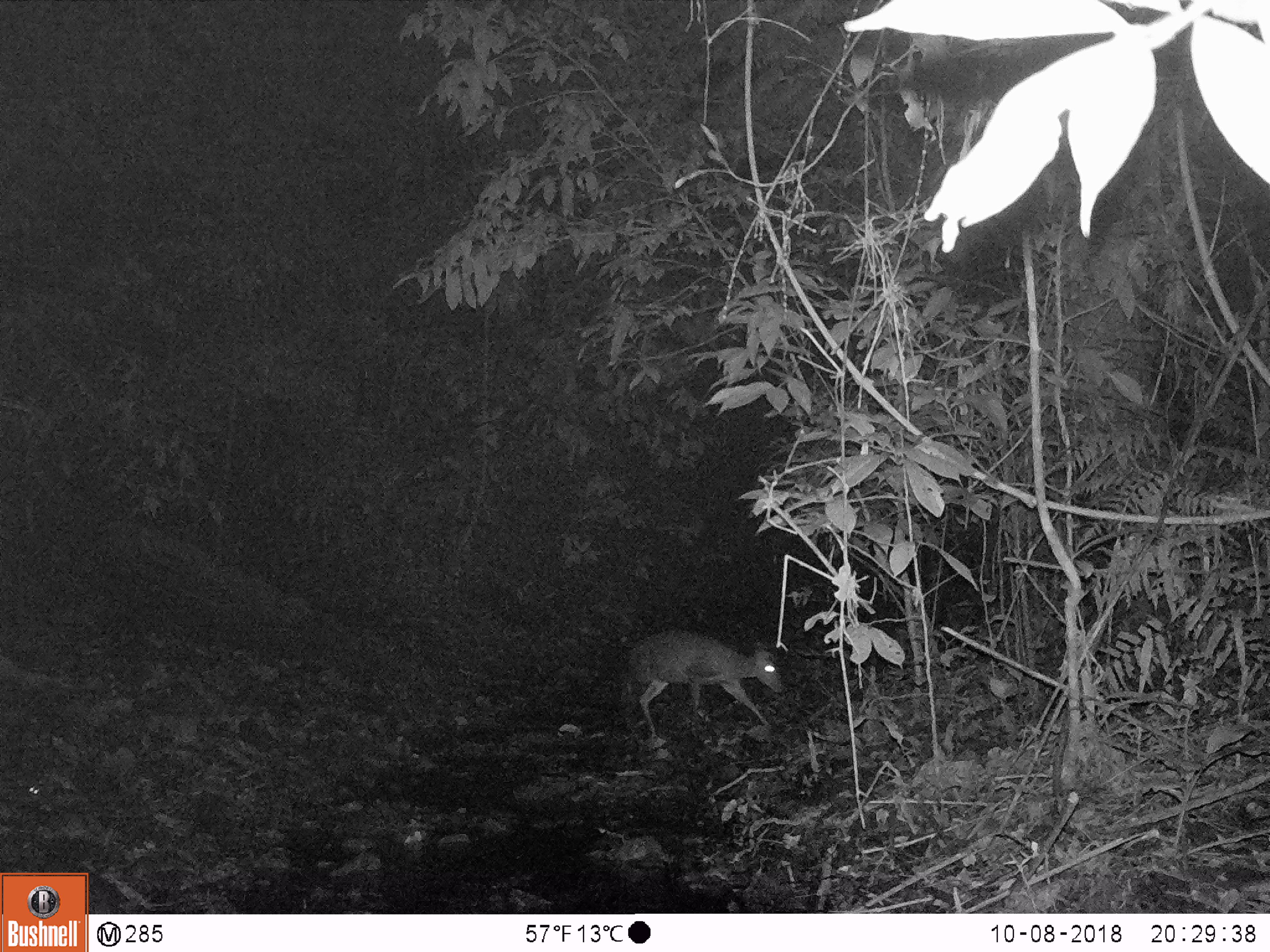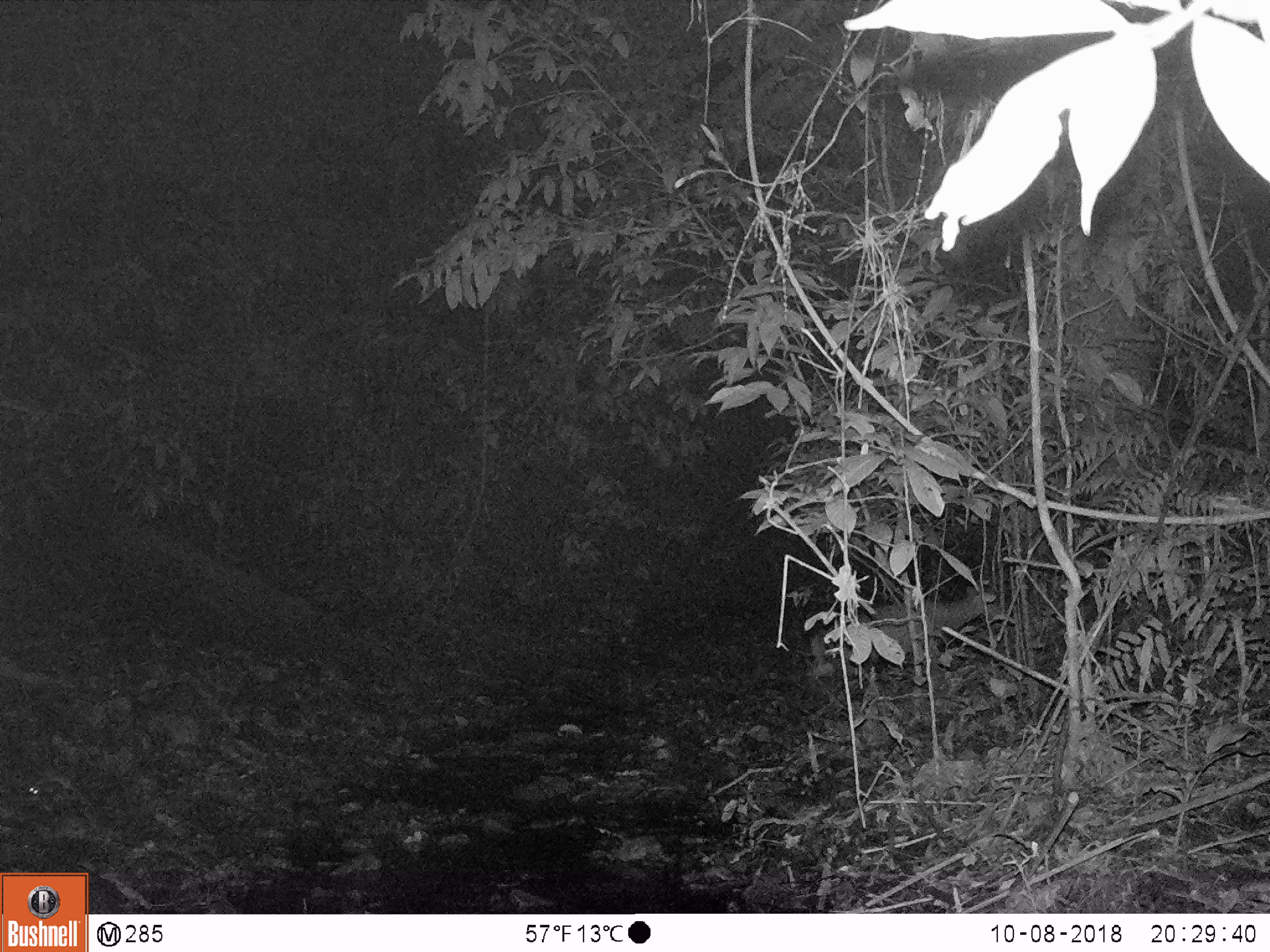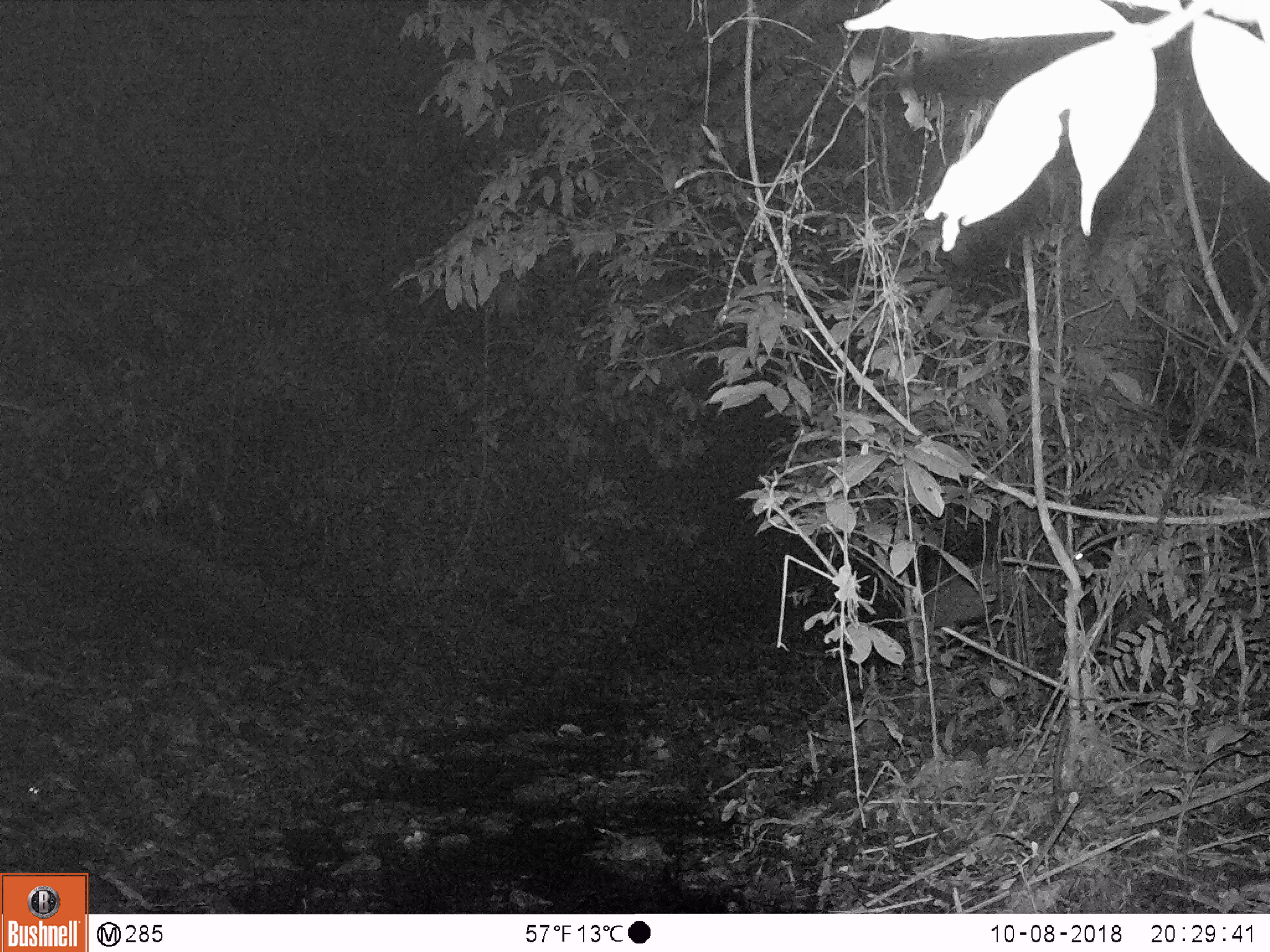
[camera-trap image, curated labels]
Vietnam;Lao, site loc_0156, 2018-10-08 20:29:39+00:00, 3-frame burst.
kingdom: Animalia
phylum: Chordata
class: Mammalia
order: Artiodactyla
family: Cervidae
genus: Muntiacus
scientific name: Muntiacus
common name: muntjacs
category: unidentified muntjac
Unidentified muntjac (muntjacs) (Muntiacus). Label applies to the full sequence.